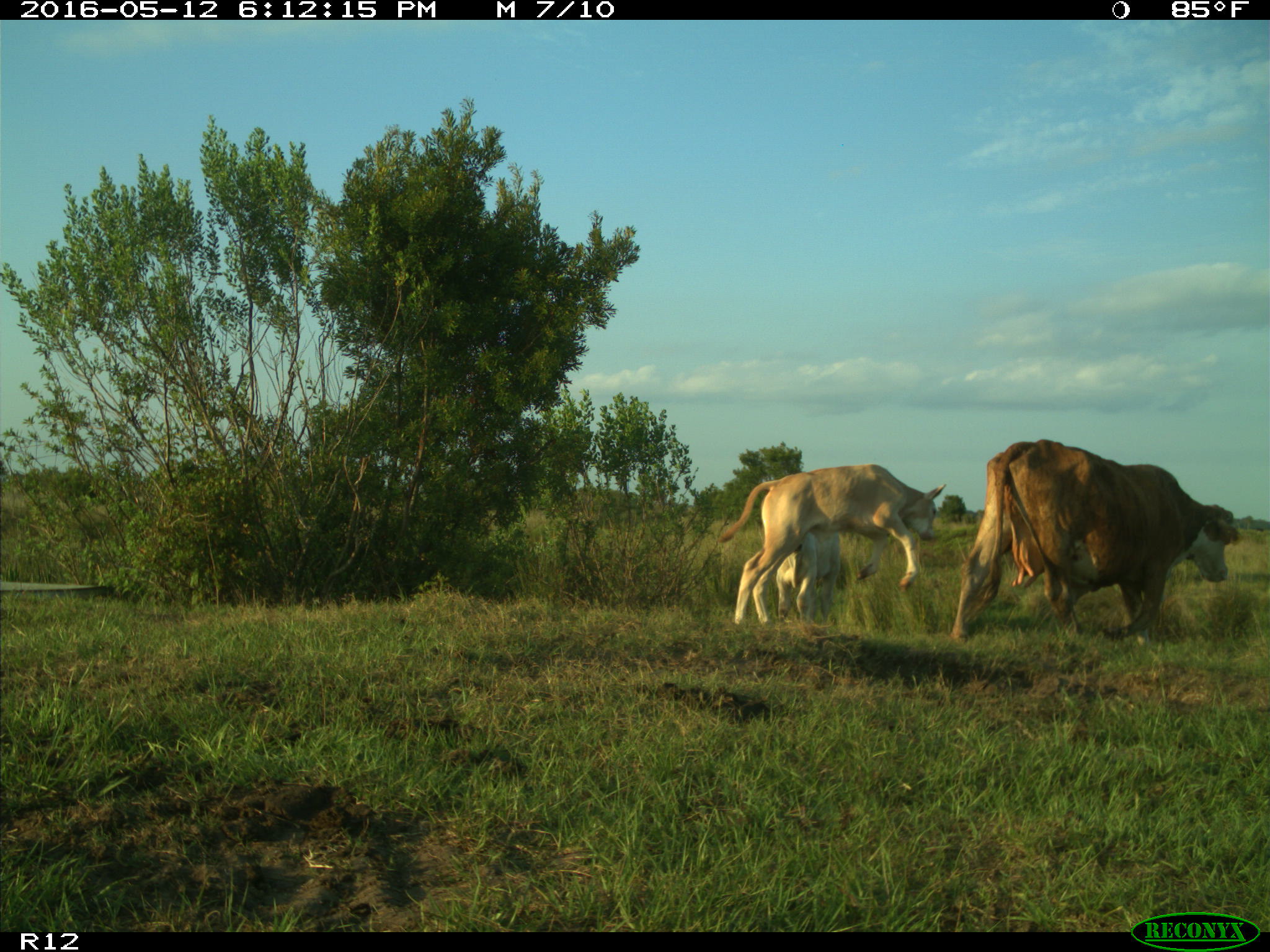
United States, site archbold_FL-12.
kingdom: Animalia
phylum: Chordata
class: Mammalia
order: Artiodactyla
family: Bovidae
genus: Bos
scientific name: Bos taurus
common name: domestic cow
Bos taurus (domestic cow).